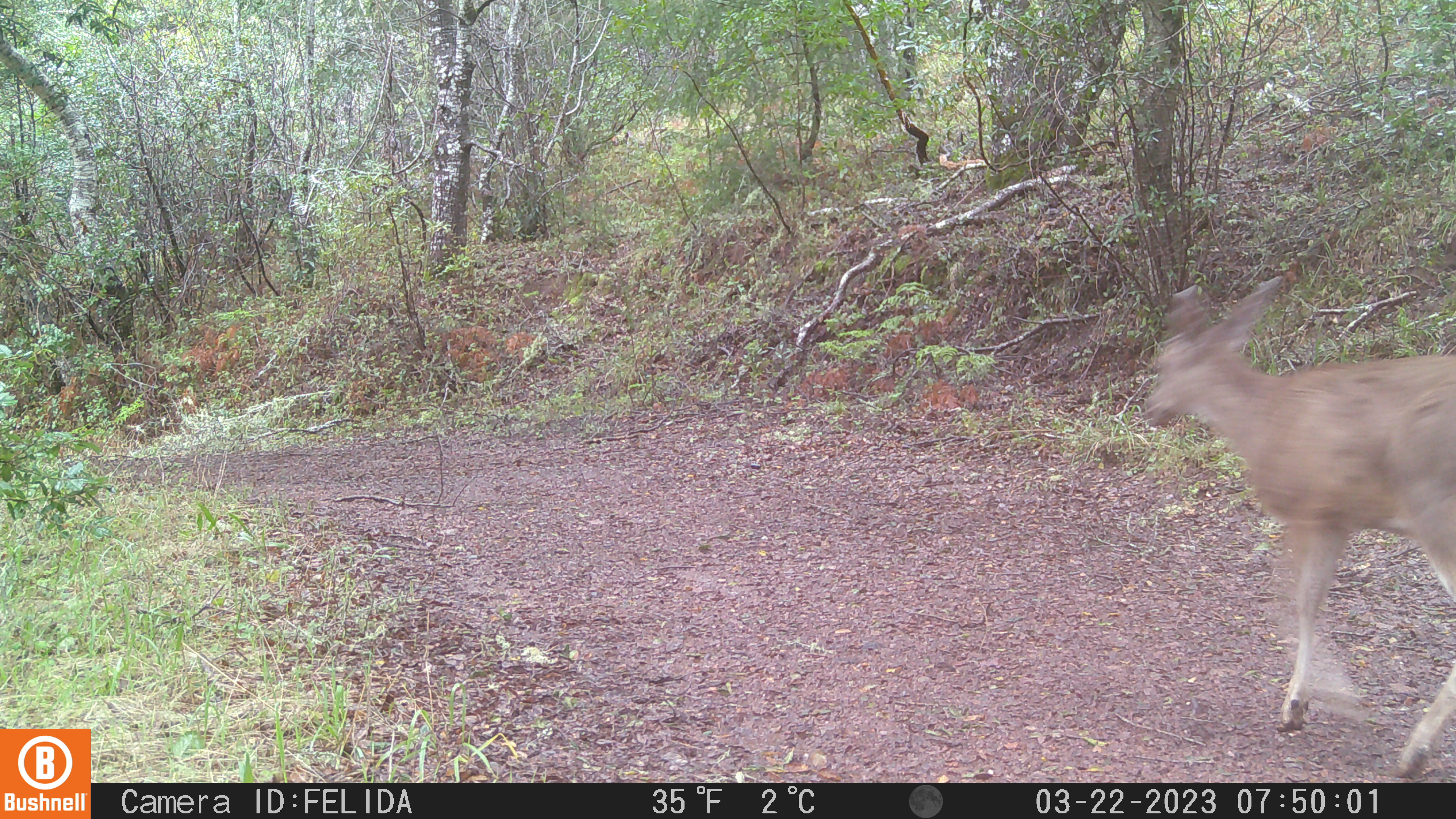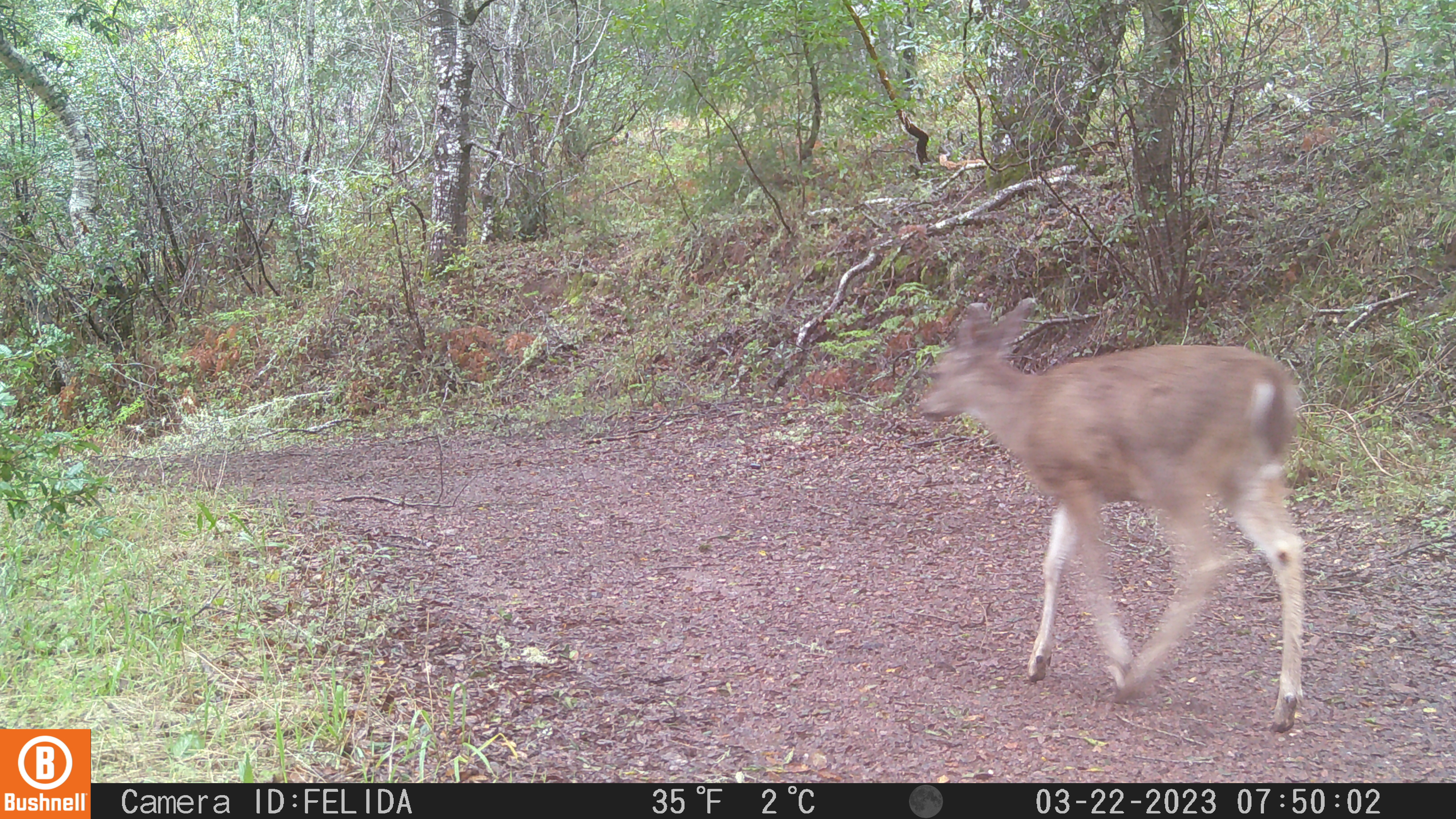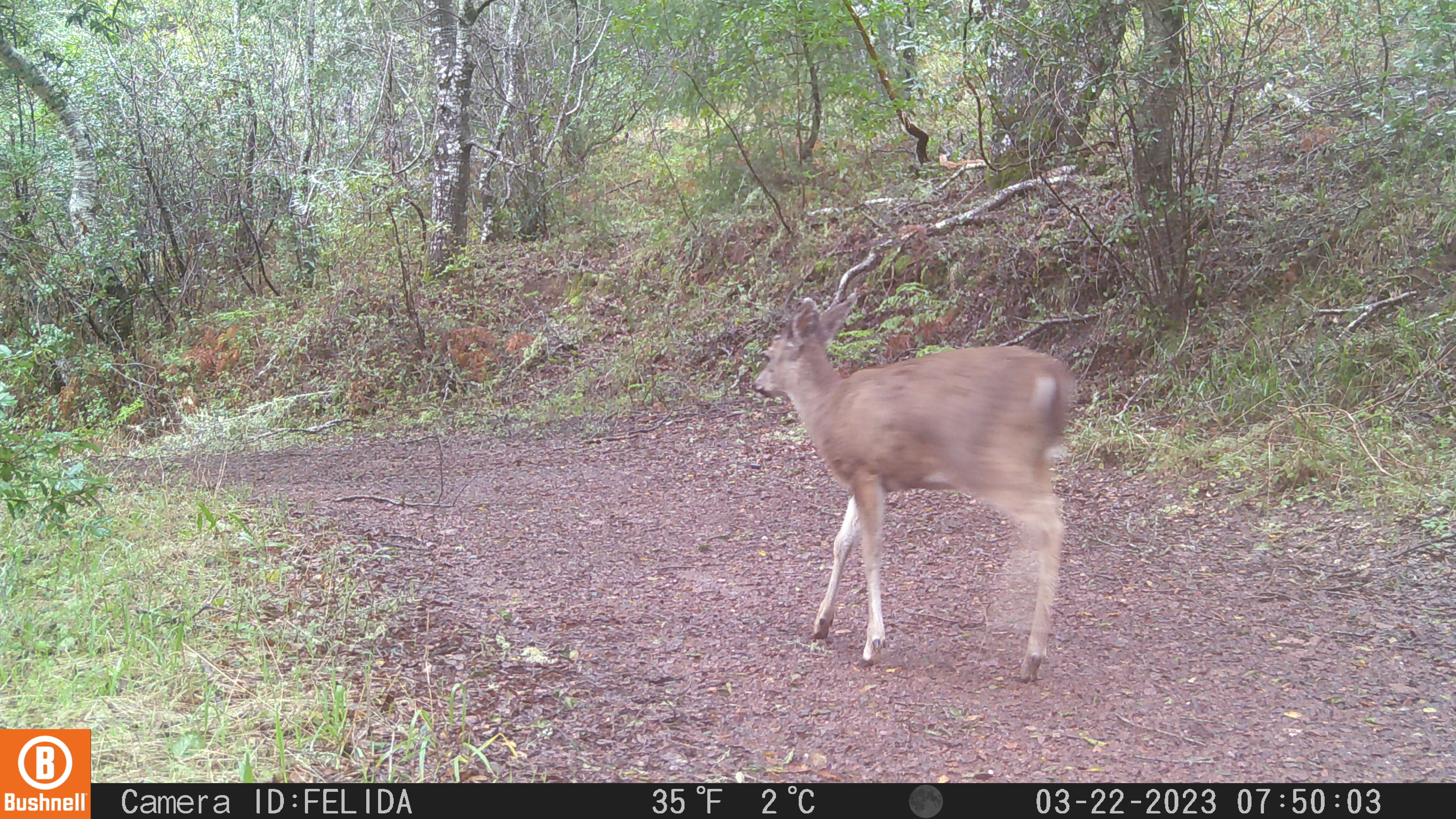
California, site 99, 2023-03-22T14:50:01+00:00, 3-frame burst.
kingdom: Animalia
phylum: Chordata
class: Mammalia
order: Artiodactyla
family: Cervidae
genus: Odocoileus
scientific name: Odocoileus hemionus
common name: mule deer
Mule deer (Odocoileus hemionus).